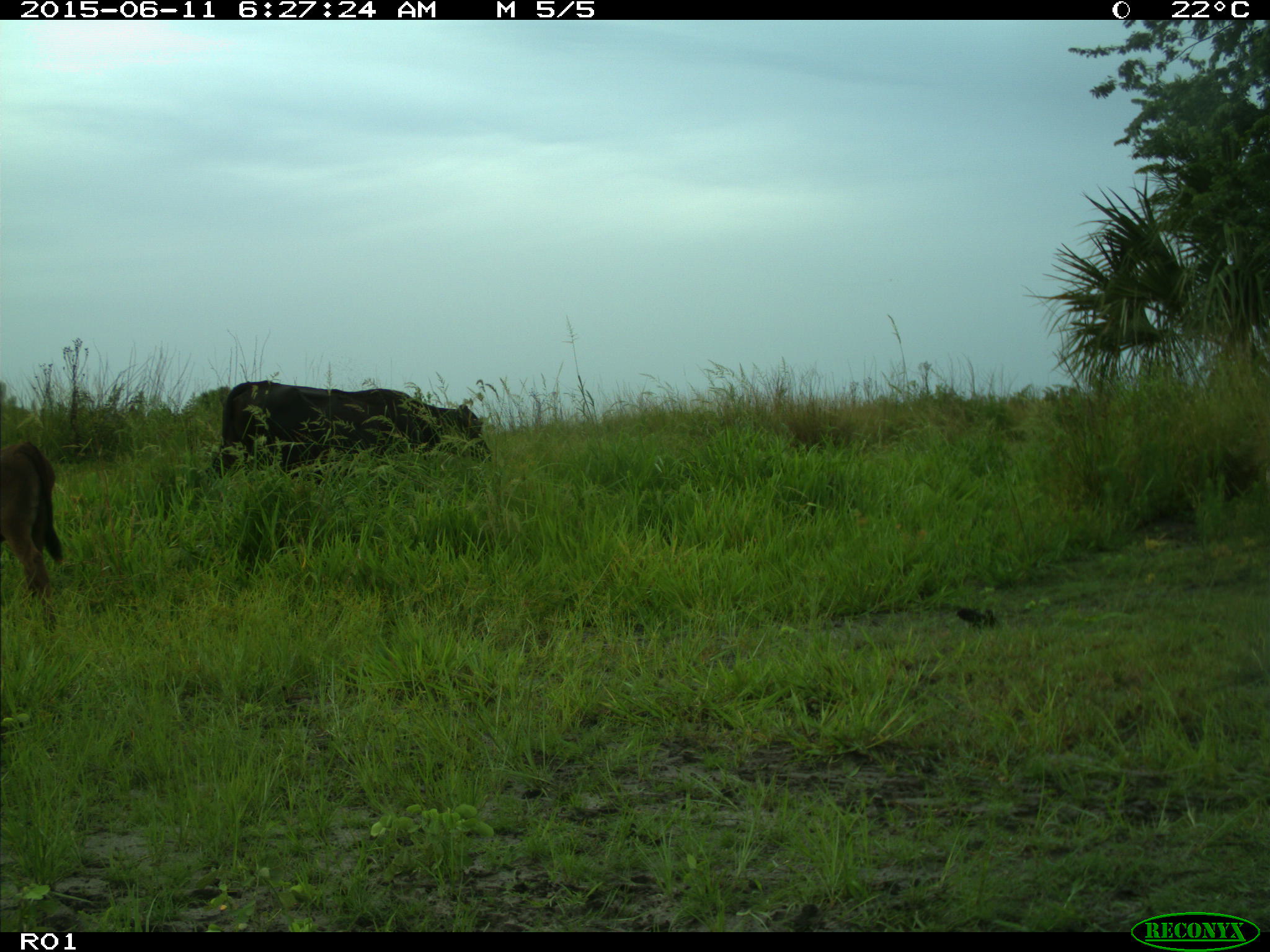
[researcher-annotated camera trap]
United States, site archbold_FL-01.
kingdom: Animalia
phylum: Chordata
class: Mammalia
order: Artiodactyla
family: Bovidae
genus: Bos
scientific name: Bos taurus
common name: domestic cow